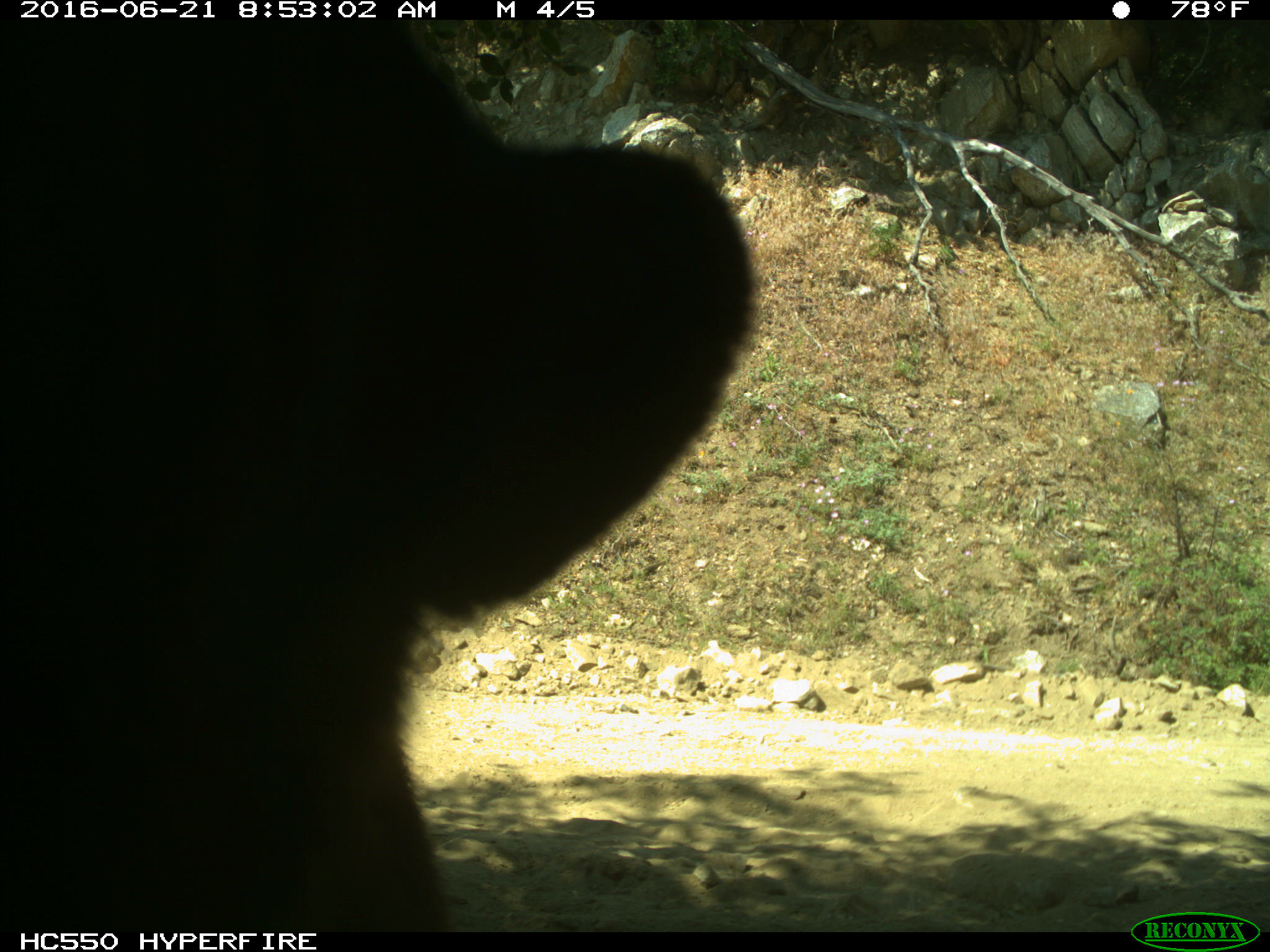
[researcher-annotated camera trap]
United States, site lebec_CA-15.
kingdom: Animalia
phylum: Chordata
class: Mammalia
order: Carnivora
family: Ursidae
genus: Ursus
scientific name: Ursus americanus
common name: american black bear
Ursus americanus (american black bear).